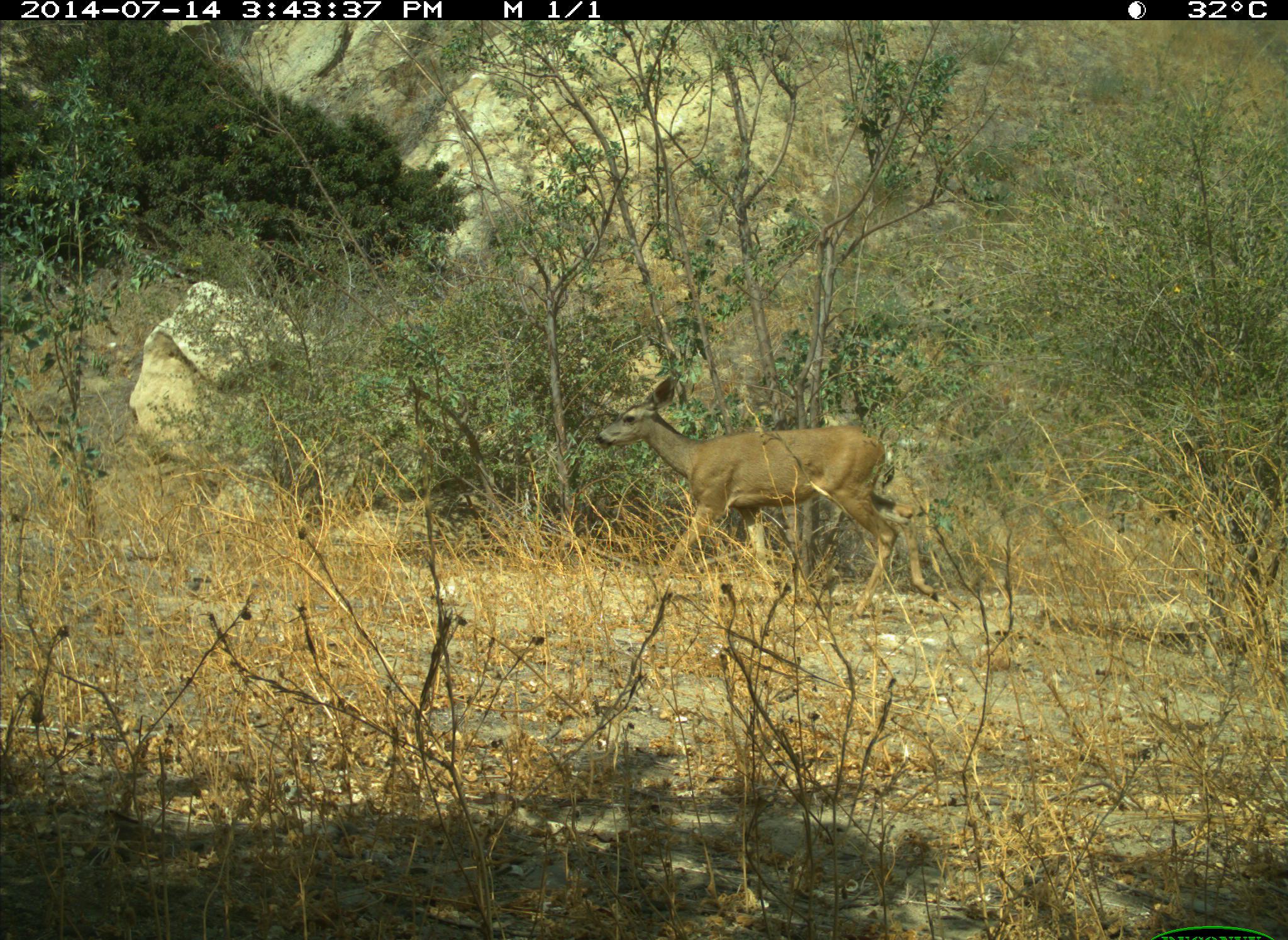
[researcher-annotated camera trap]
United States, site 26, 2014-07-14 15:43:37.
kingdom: Animalia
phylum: Chordata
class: Mammalia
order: Artiodactyla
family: Cervidae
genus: Odocoileus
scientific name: Odocoileus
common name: deer